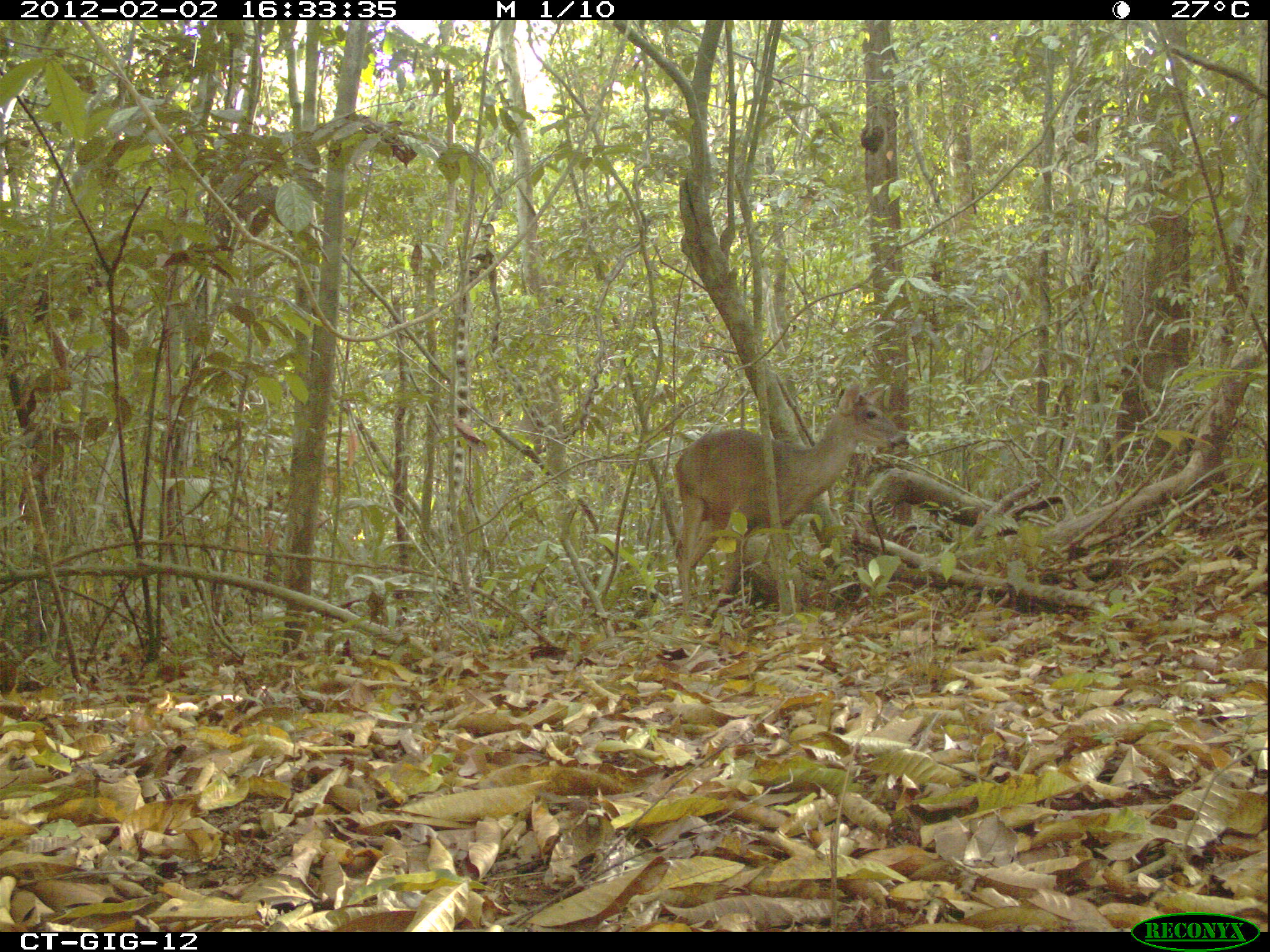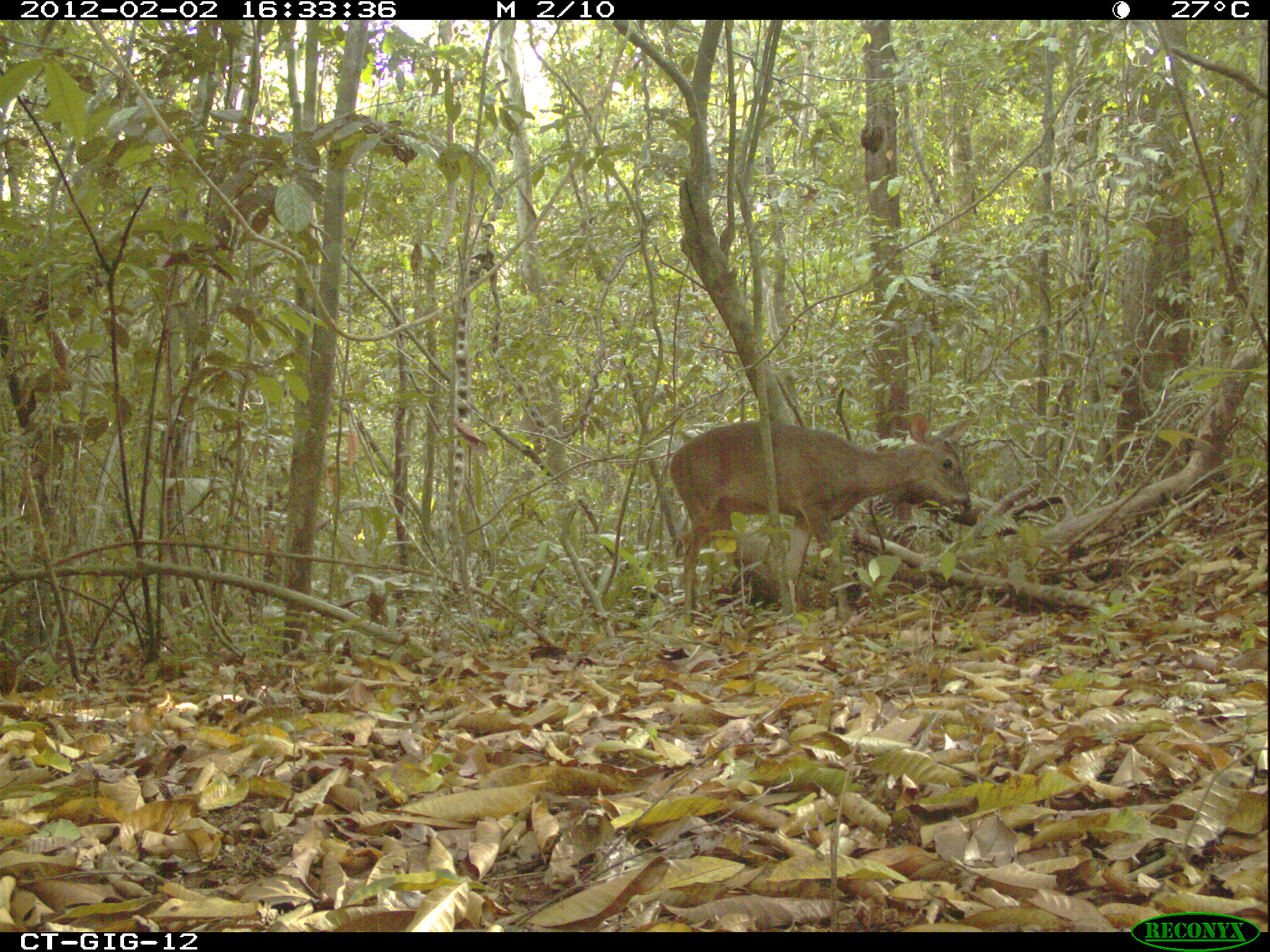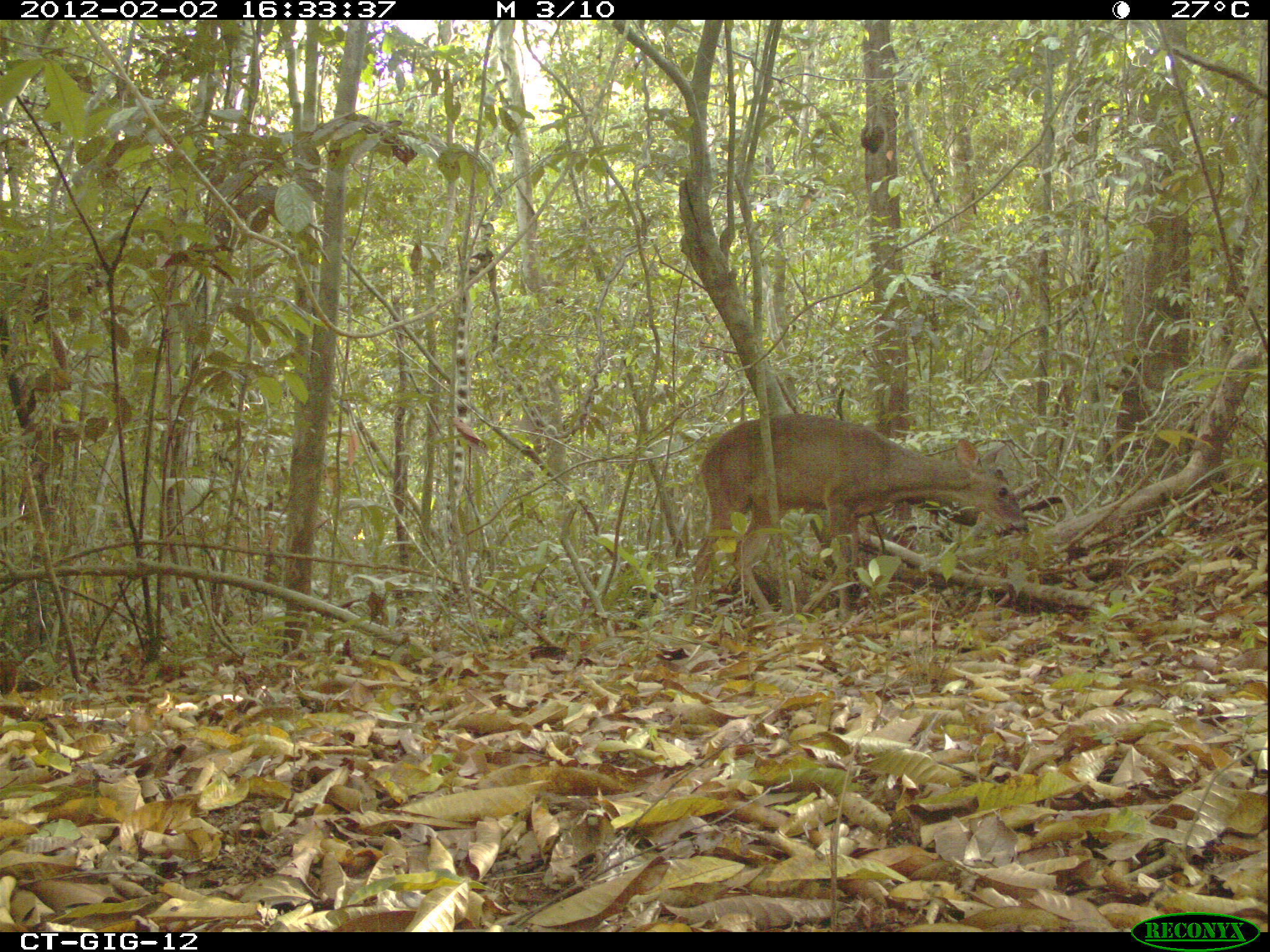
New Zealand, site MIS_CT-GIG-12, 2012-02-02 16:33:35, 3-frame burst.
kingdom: Animalia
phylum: Chordata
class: Mammalia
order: Artiodactyla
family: Cervidae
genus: Odocoileus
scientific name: Odocoileus virginianus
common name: white-tailed deer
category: white tailed deer